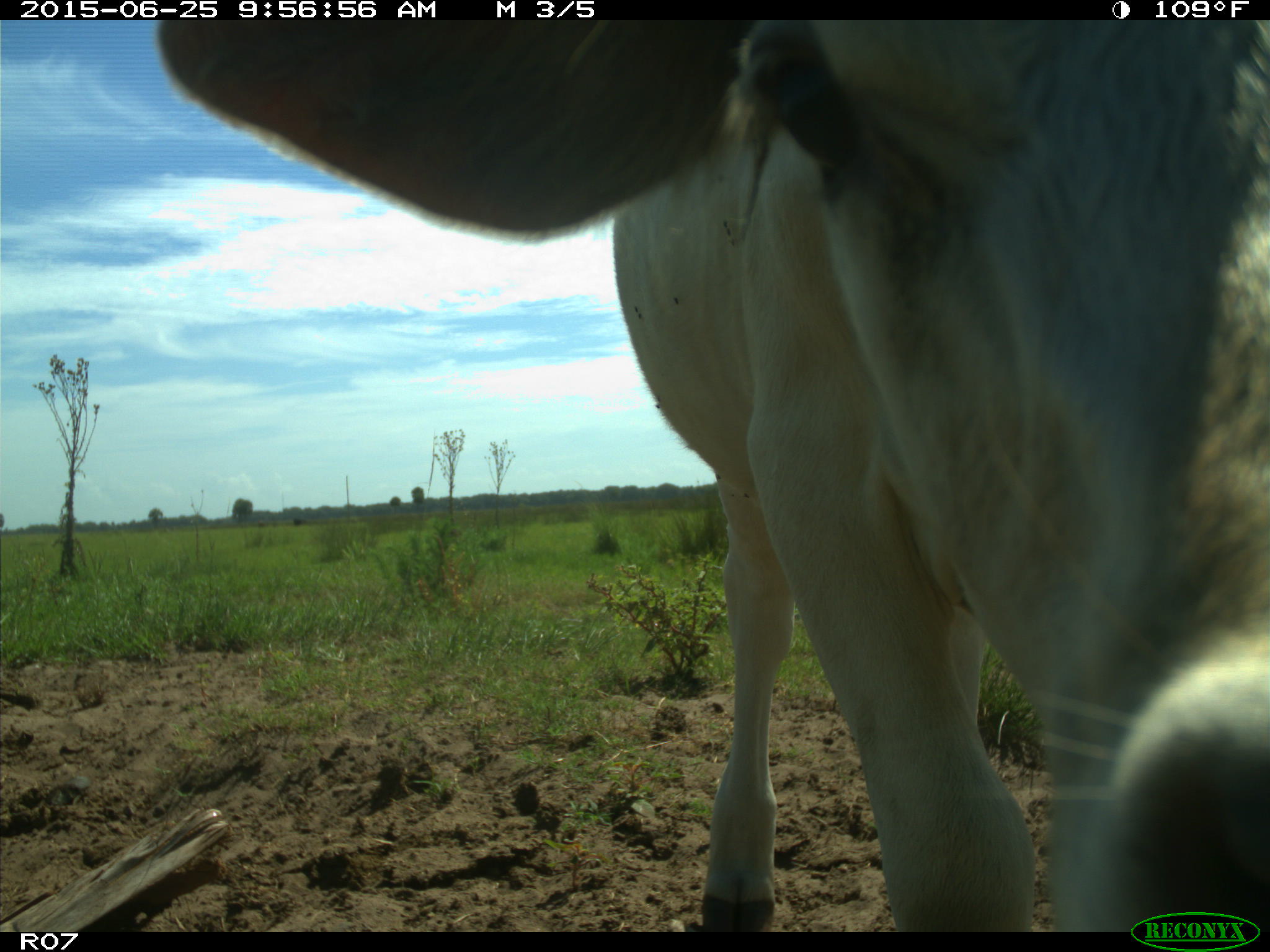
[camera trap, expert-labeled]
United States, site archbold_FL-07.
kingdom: Animalia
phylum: Chordata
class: Mammalia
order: Artiodactyla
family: Bovidae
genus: Bos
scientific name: Bos taurus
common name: domestic cow